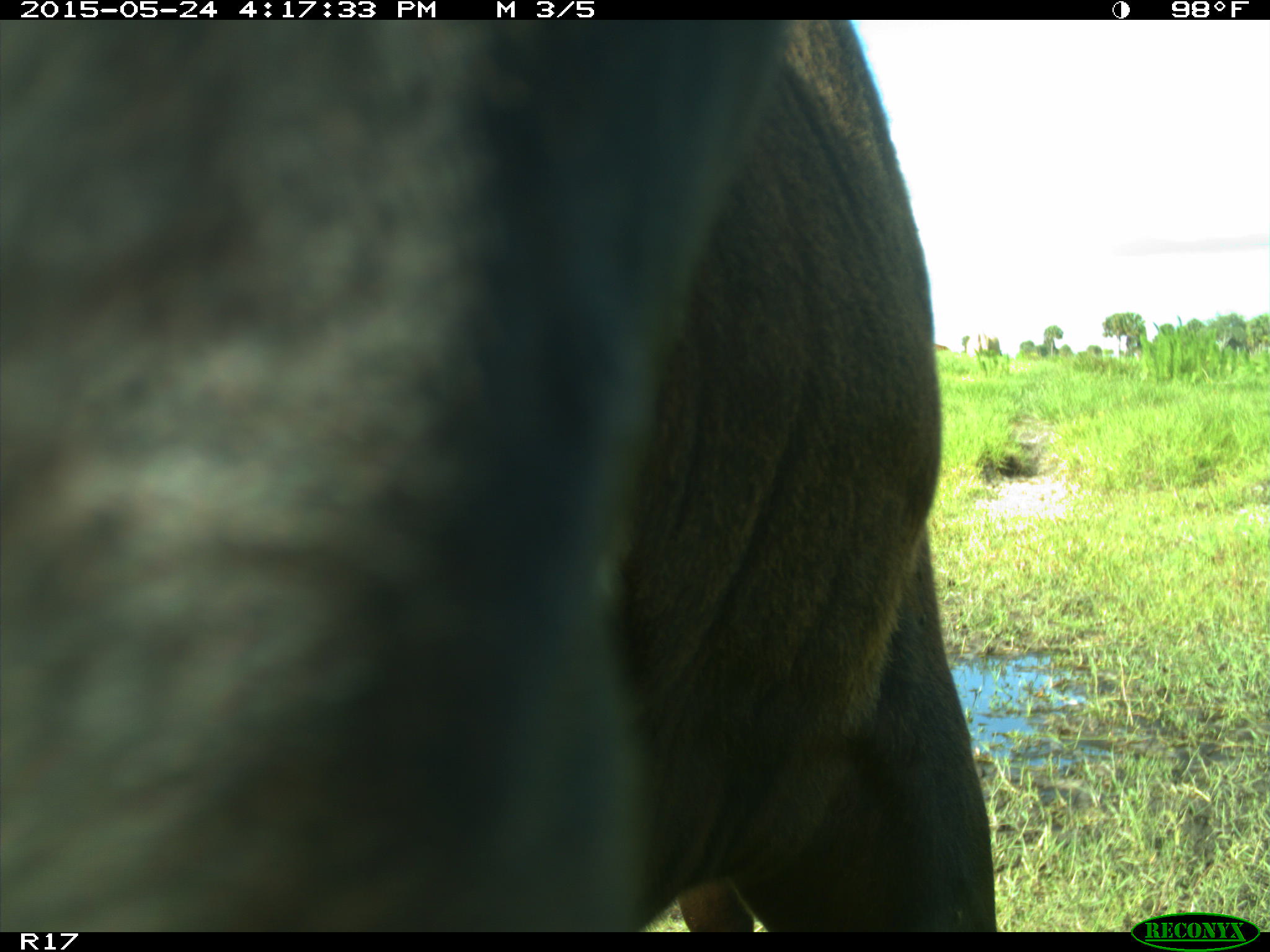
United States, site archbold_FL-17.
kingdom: Animalia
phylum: Chordata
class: Mammalia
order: Artiodactyla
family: Bovidae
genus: Bos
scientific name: Bos taurus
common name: domestic cow